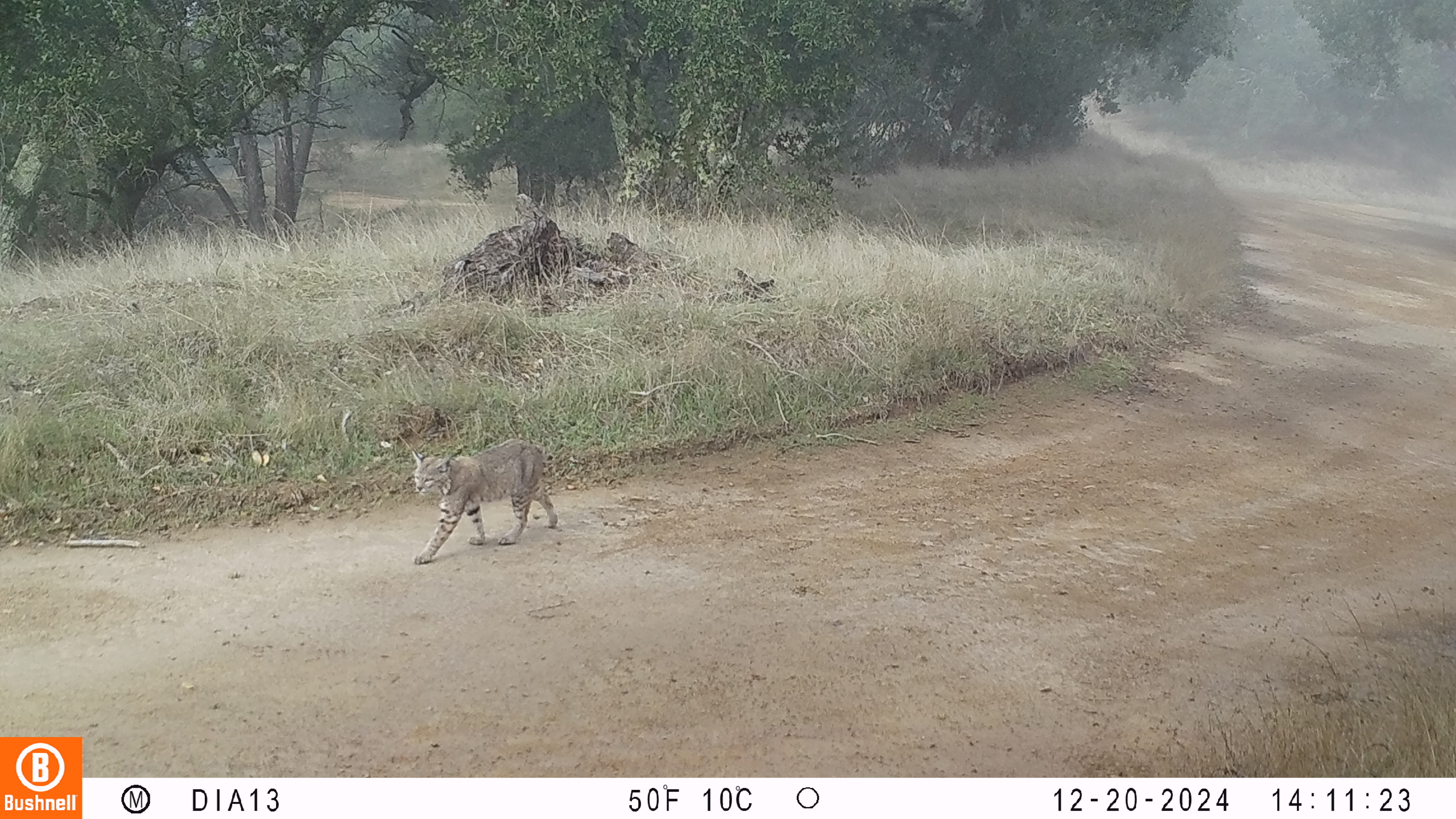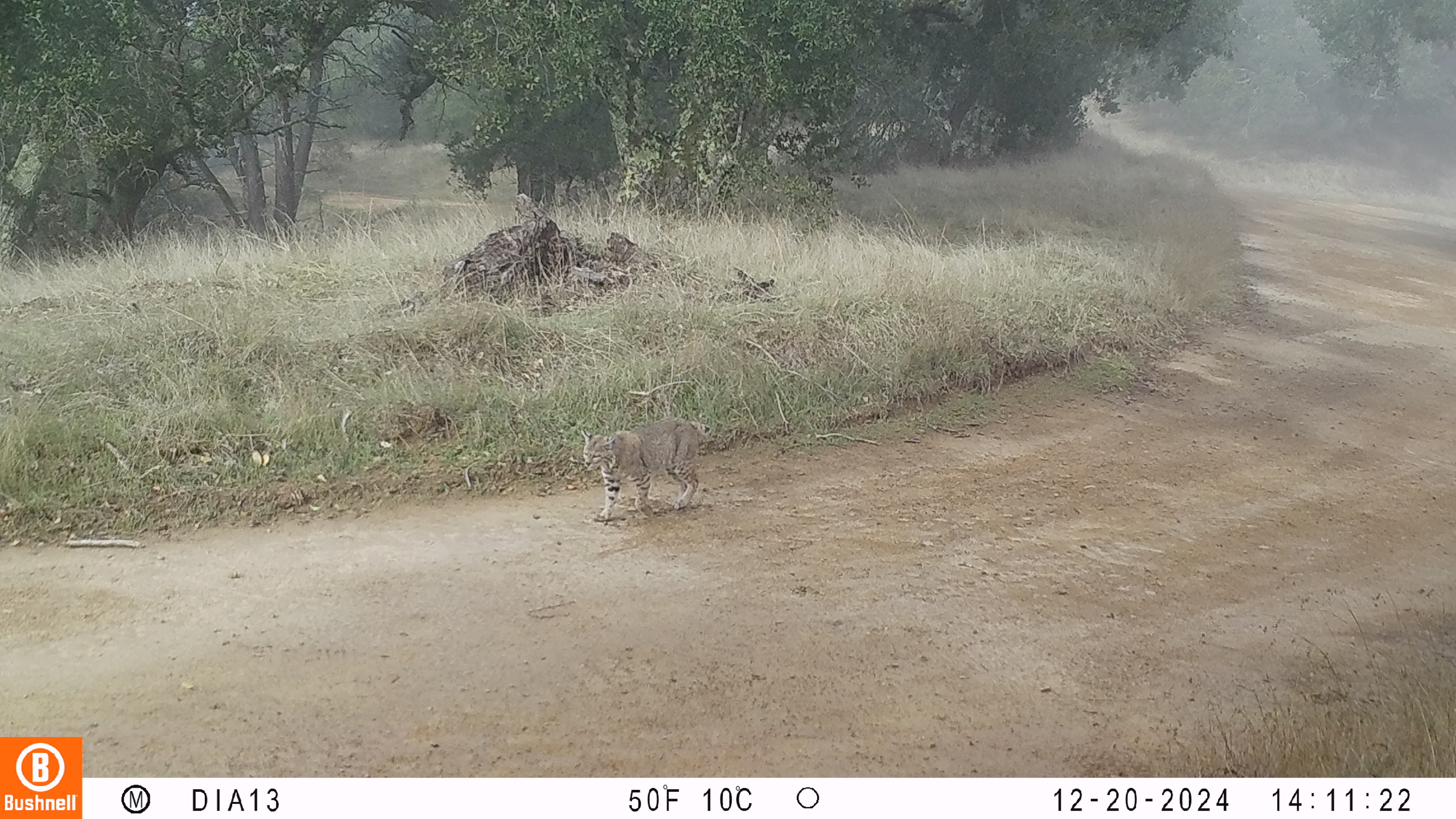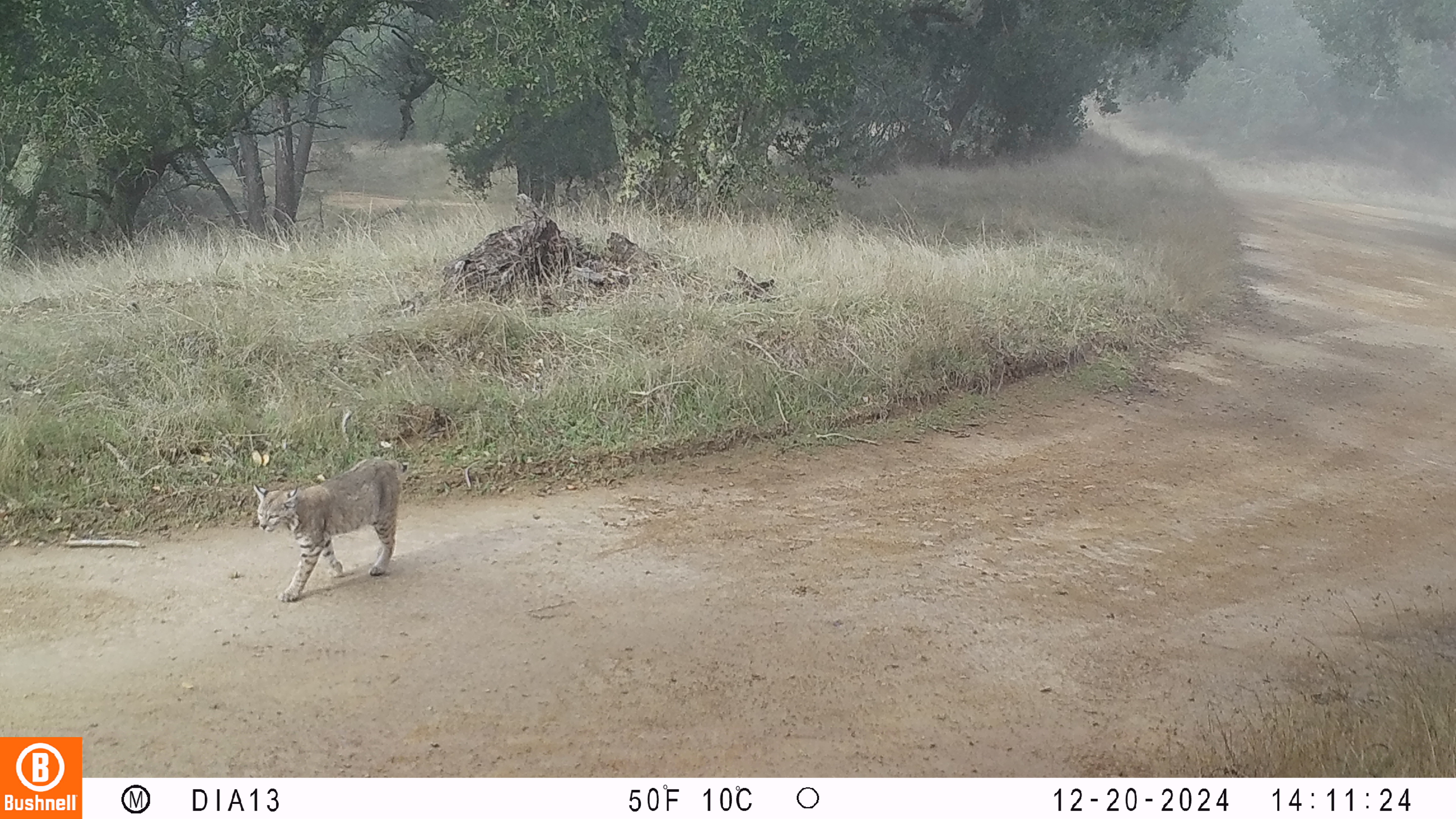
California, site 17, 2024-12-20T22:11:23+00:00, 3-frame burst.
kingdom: Animalia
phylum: Chordata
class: Mammalia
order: Carnivora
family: Felidae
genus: Lynx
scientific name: Lynx rufus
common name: bobcat